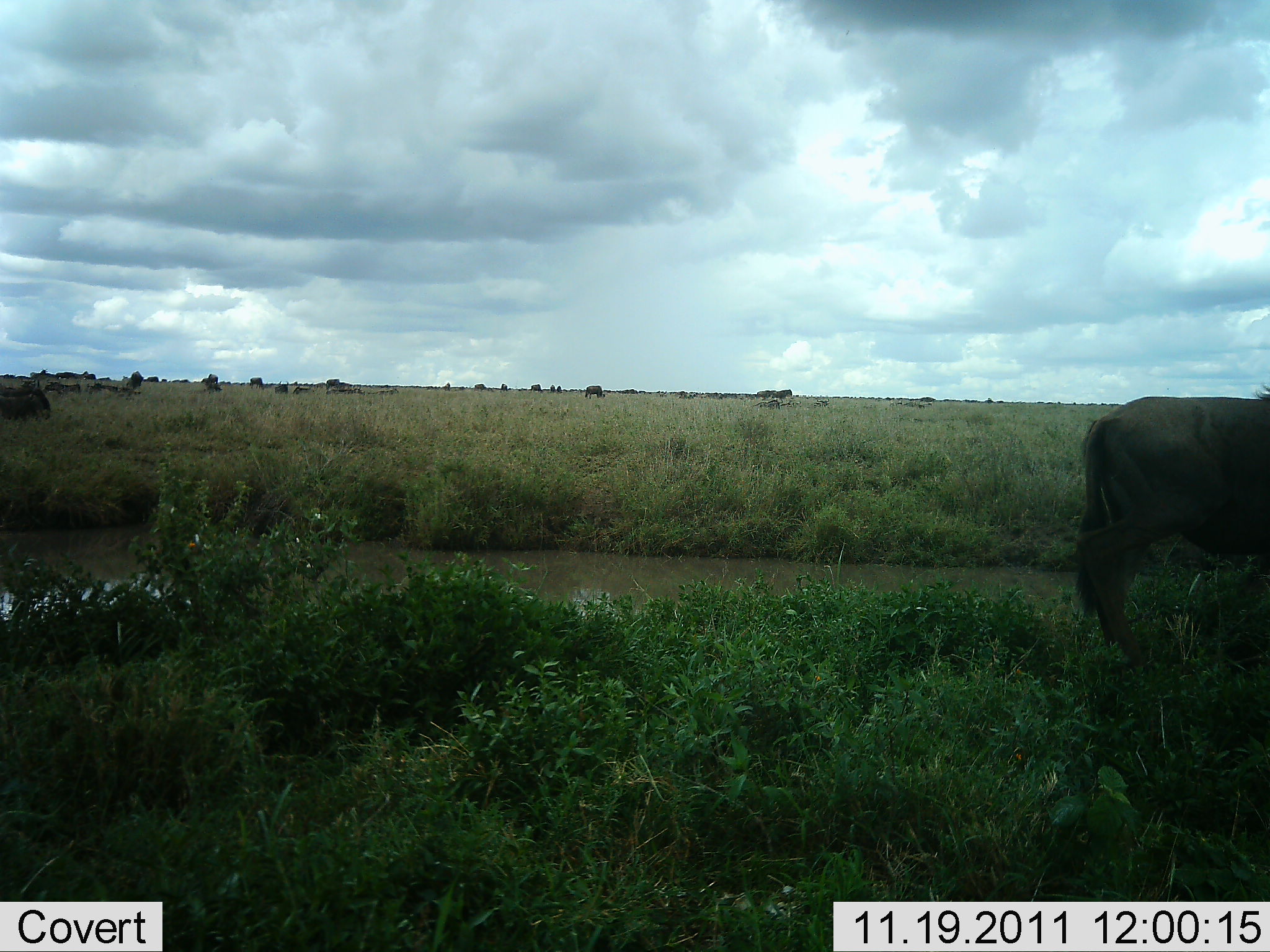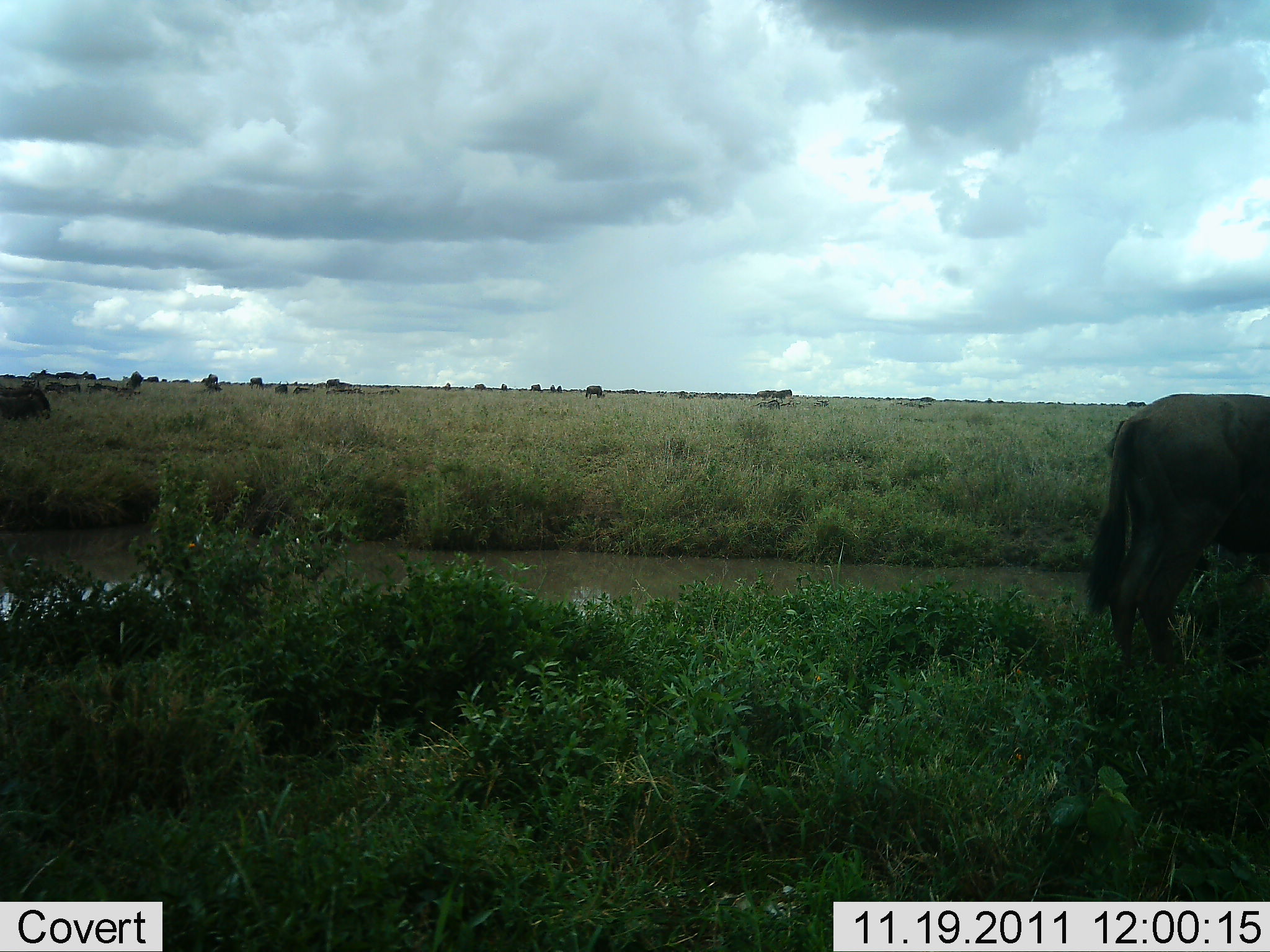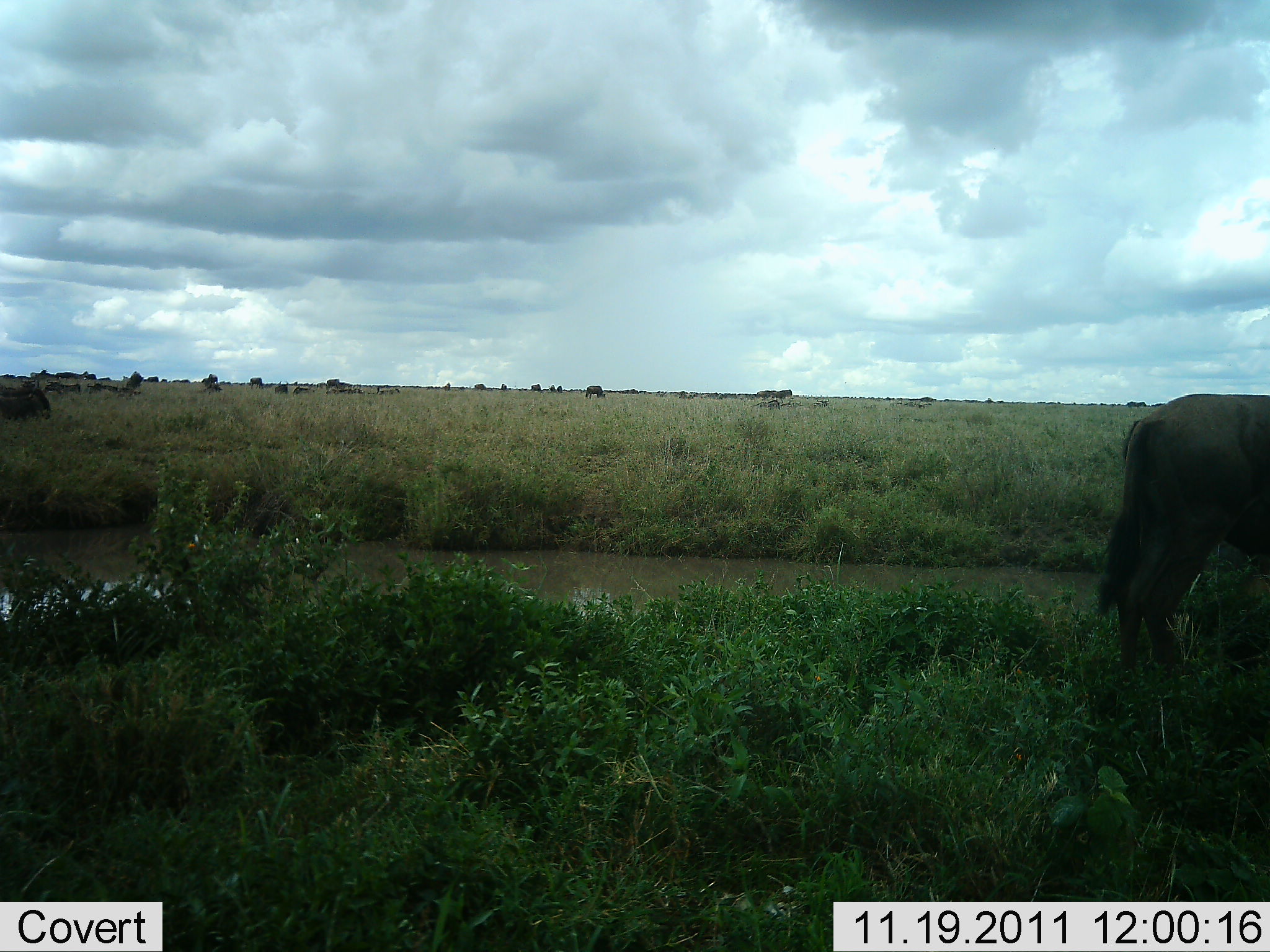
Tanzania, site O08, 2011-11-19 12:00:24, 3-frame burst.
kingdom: Animalia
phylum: Chordata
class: Mammalia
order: Artiodactyla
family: Bovidae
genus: Connochaetes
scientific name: Connochaetes taurinus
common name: blue wildebeest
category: wildebeest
Wildebeest (blue wildebeest) (Connochaetes taurinus), count 1. Behavior (volunteer vote fractions): standing 40%, resting 0%, moving 40%, interacting 0%. Young present (vote fraction): 0%. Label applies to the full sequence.